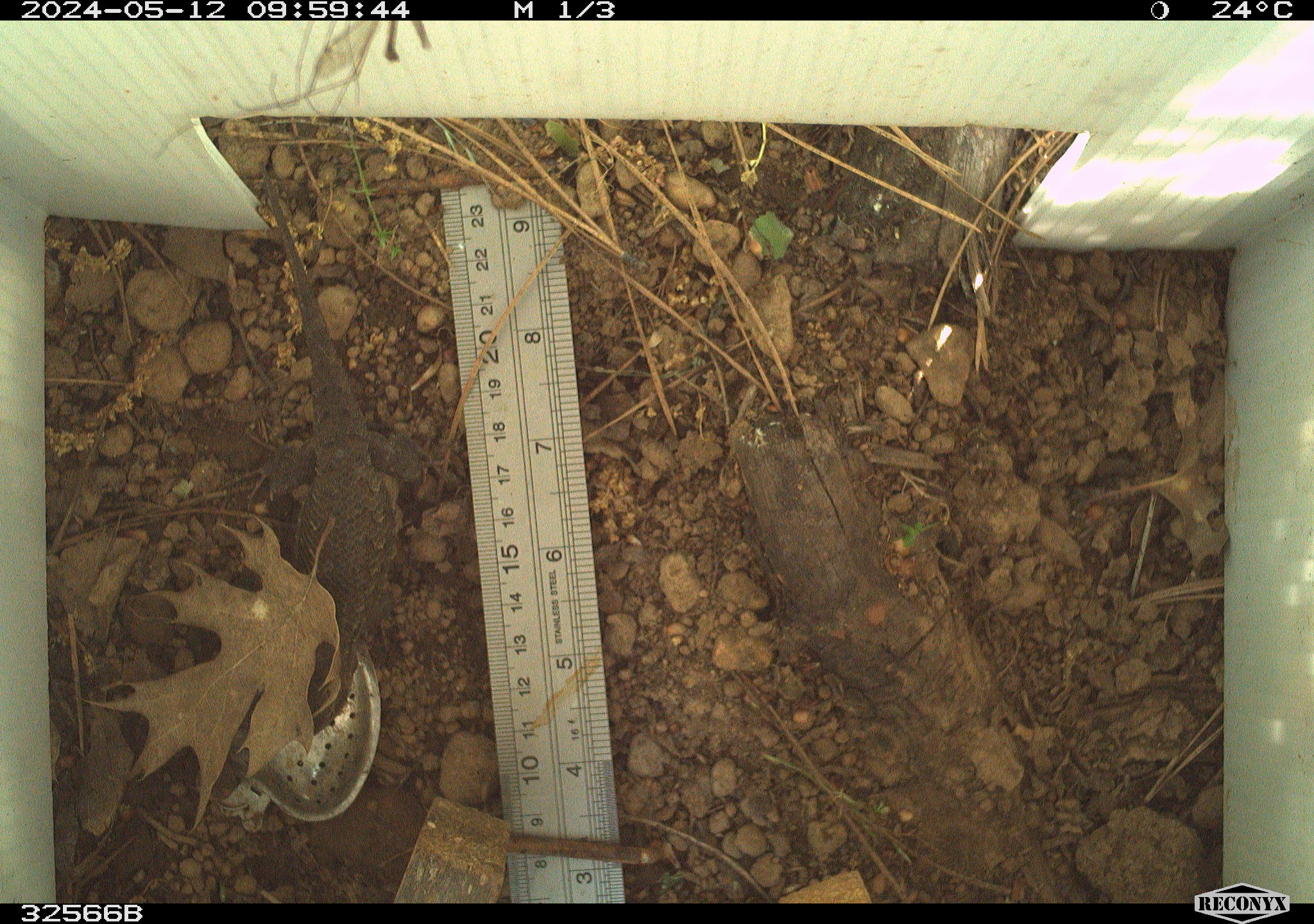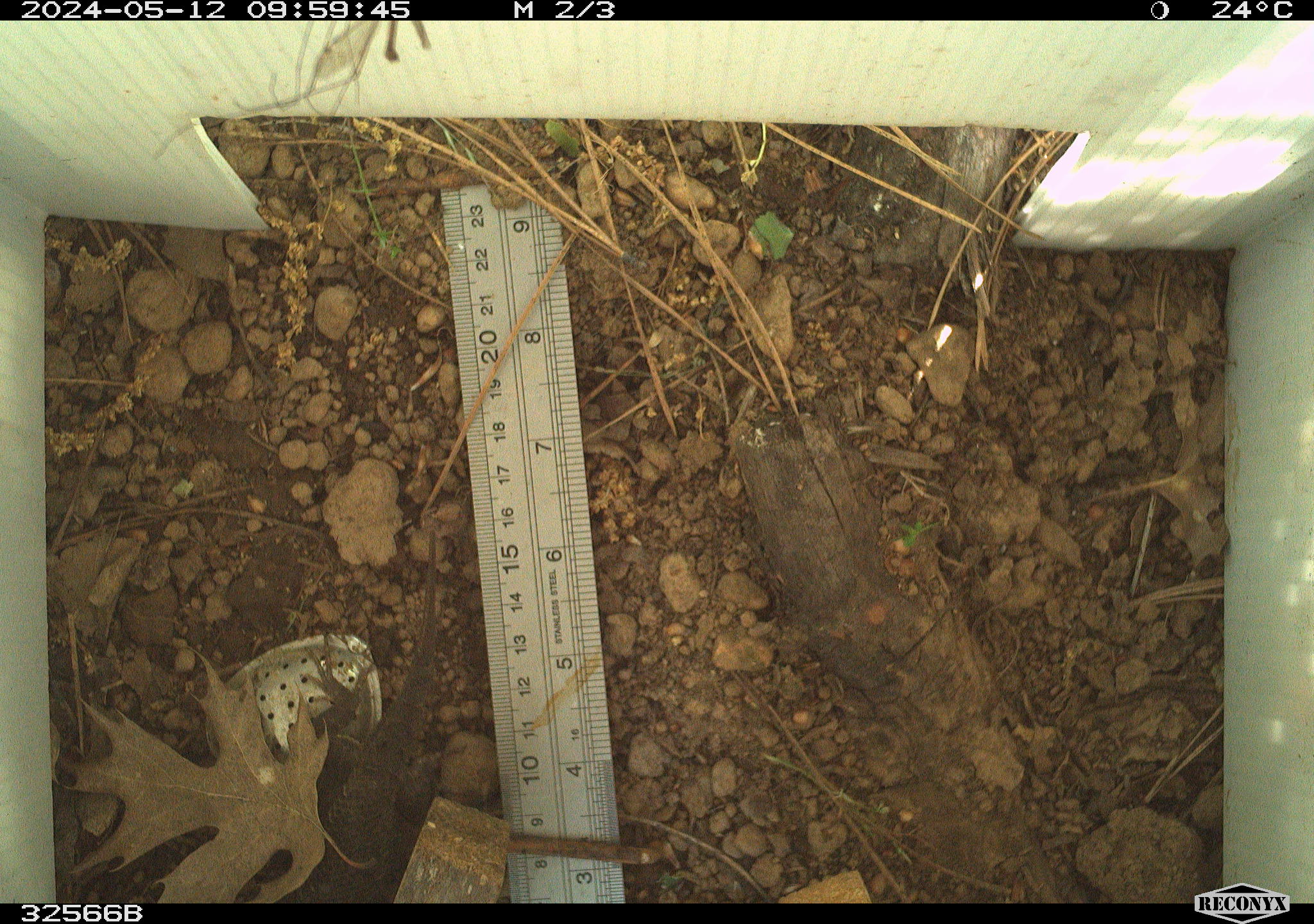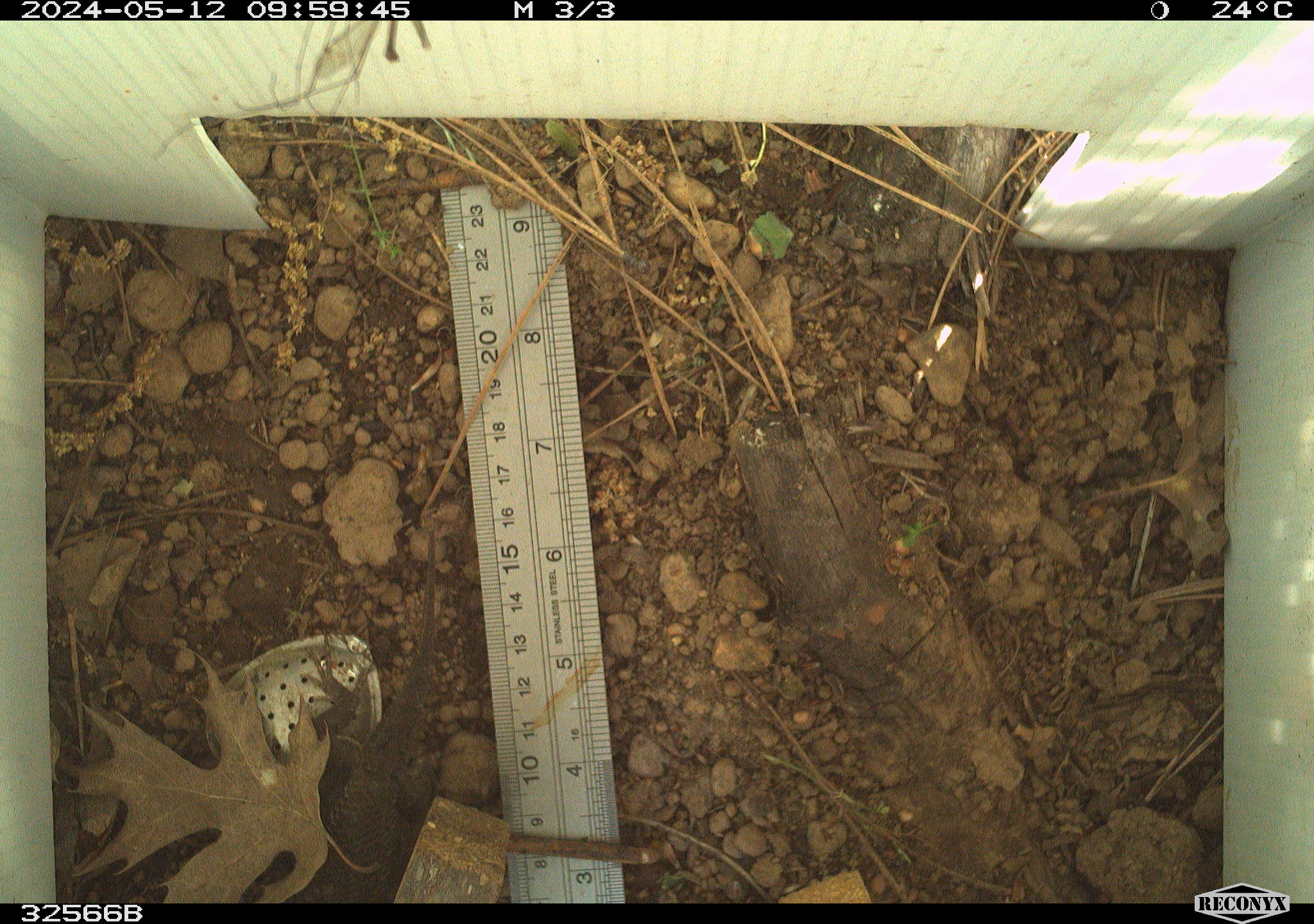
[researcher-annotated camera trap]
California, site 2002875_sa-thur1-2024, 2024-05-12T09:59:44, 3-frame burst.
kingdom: Animalia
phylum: Chordata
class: Reptilia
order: Squamata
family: Phrynosomatidae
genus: Sceloporus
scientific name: Sceloporus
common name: spiny lizards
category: sceloporus species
Sceloporus species (spiny lizards) (Sceloporus).